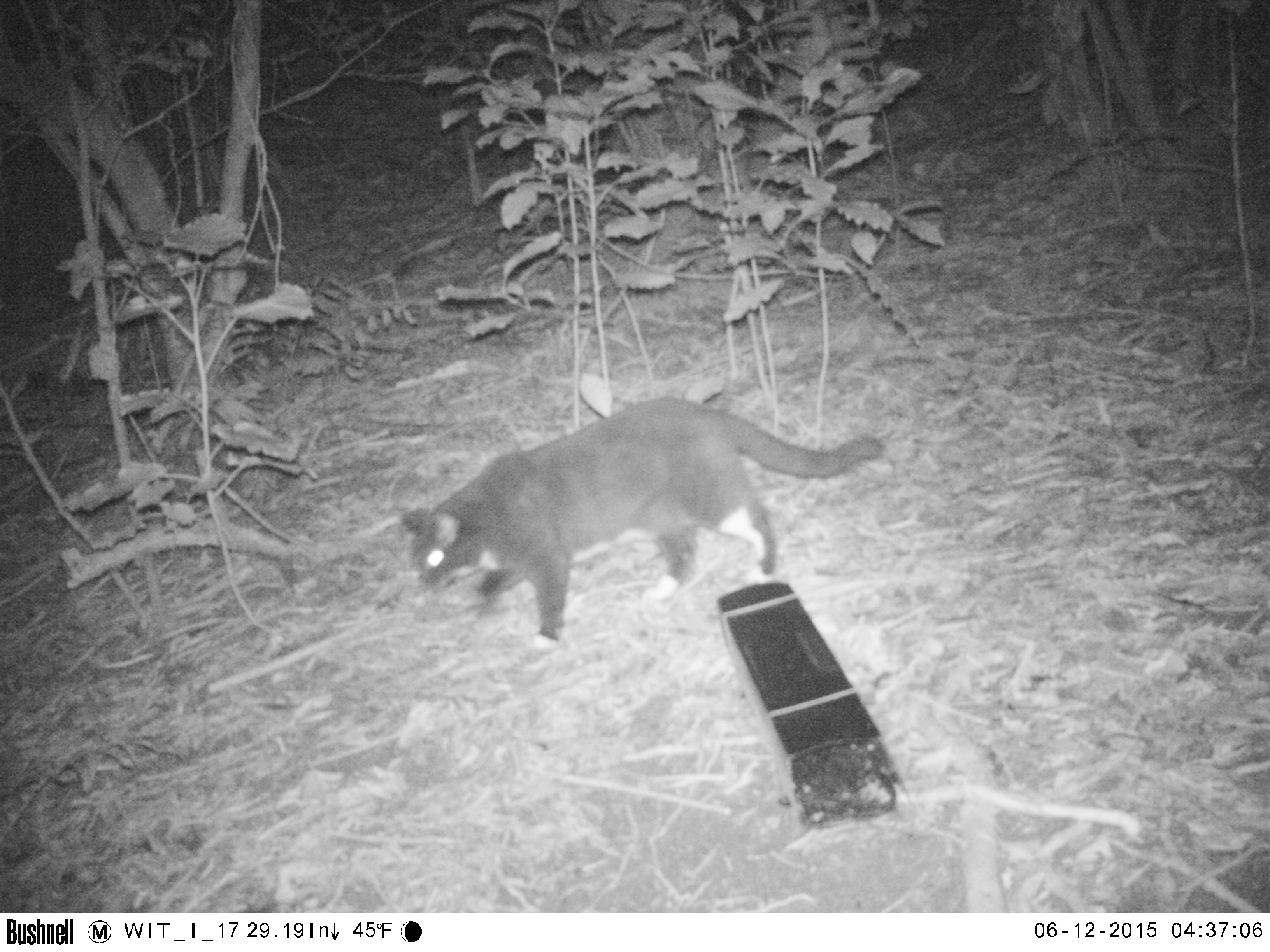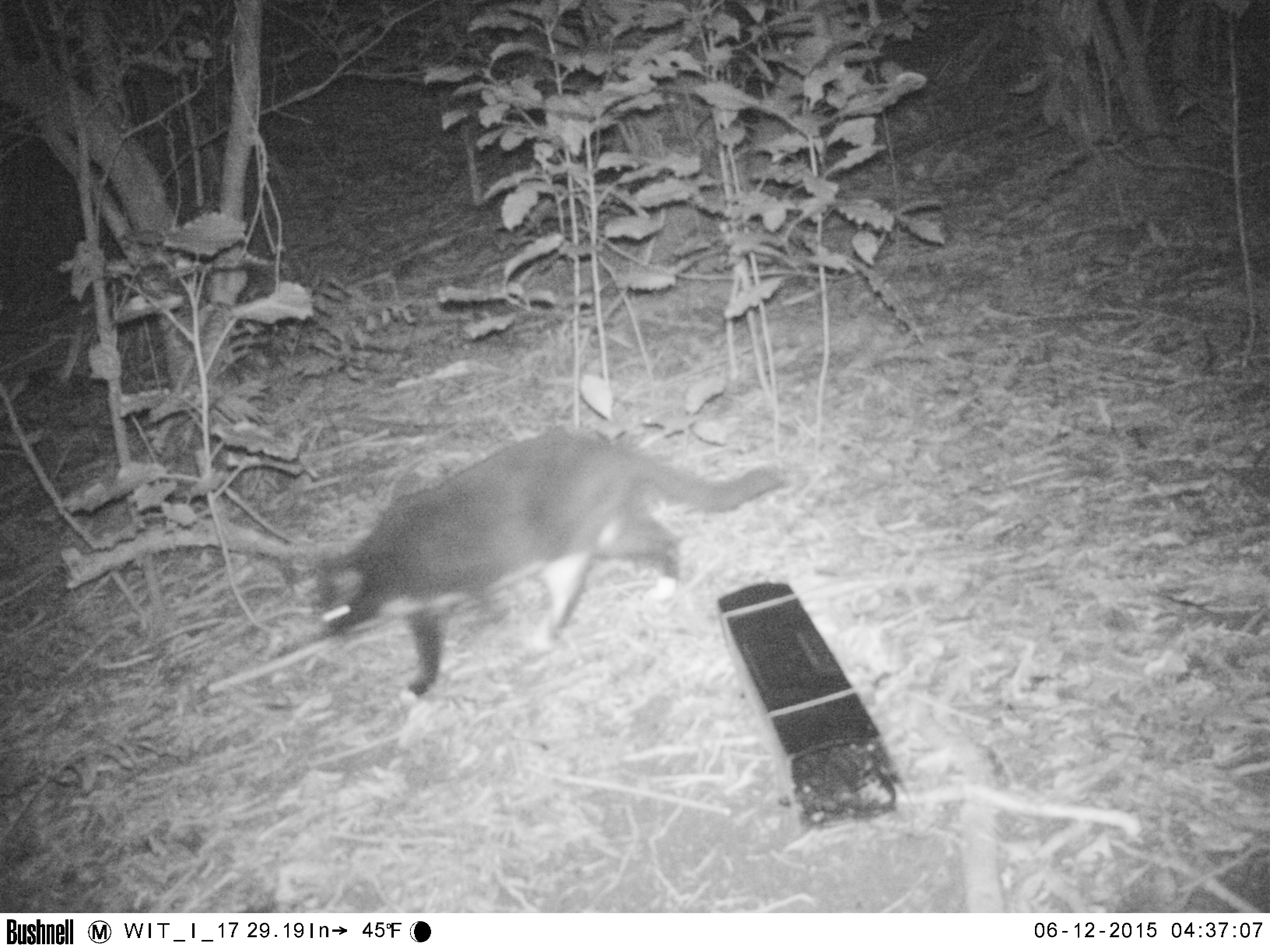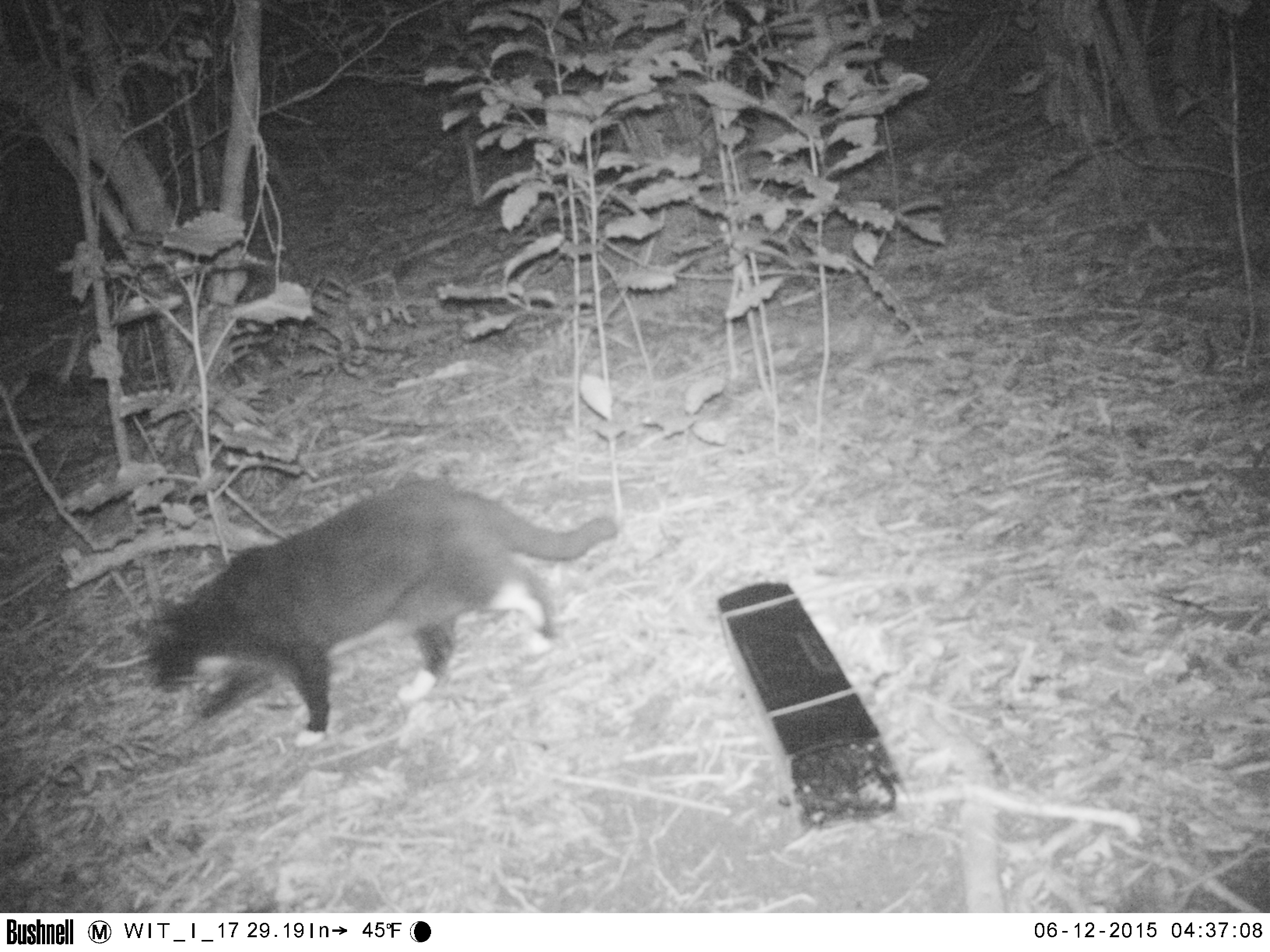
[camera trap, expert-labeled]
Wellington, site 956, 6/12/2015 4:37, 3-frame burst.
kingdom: Animalia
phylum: Chordata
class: Mammalia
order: Carnivora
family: Felidae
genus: Felis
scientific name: Felis catus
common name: cat